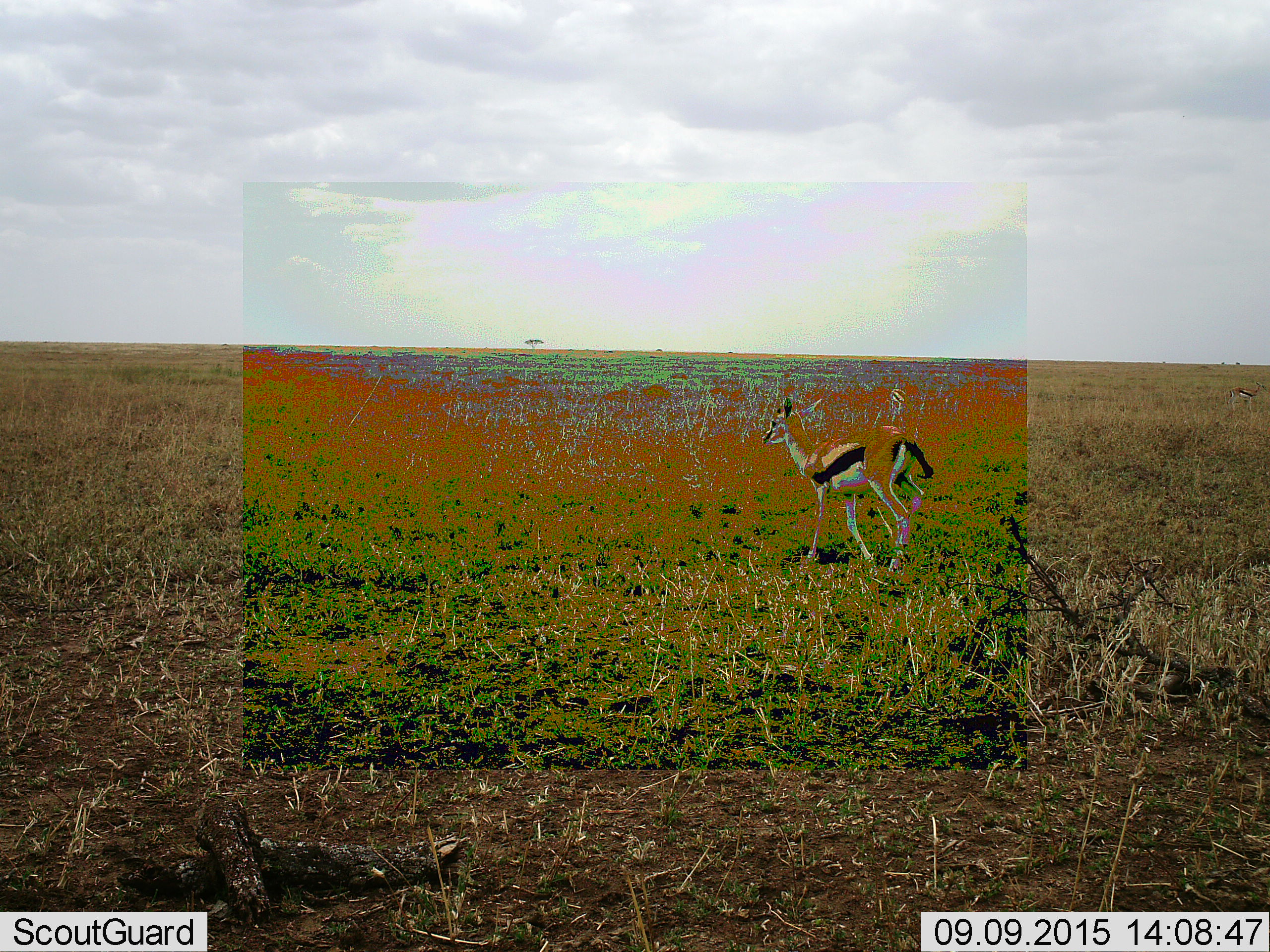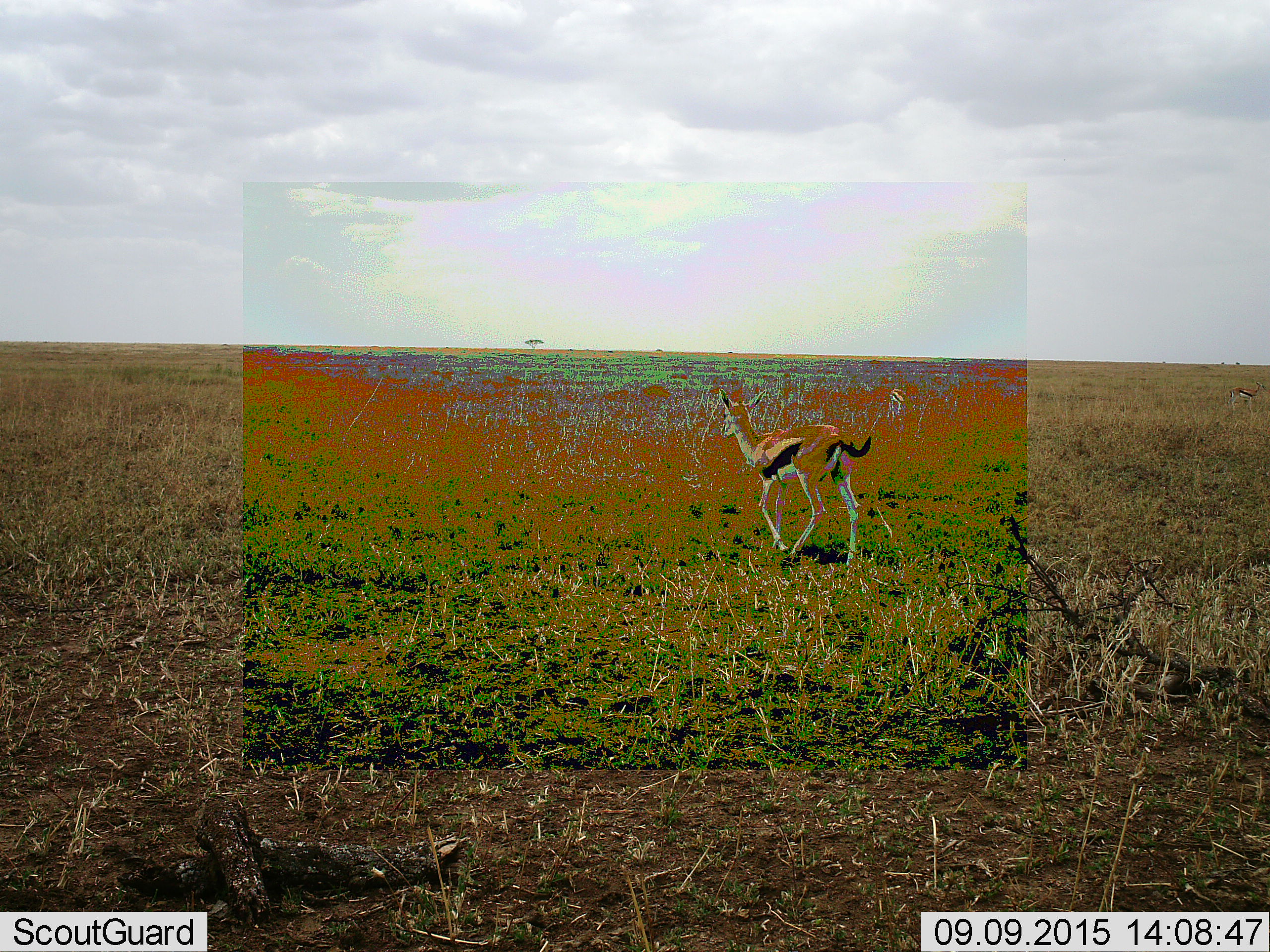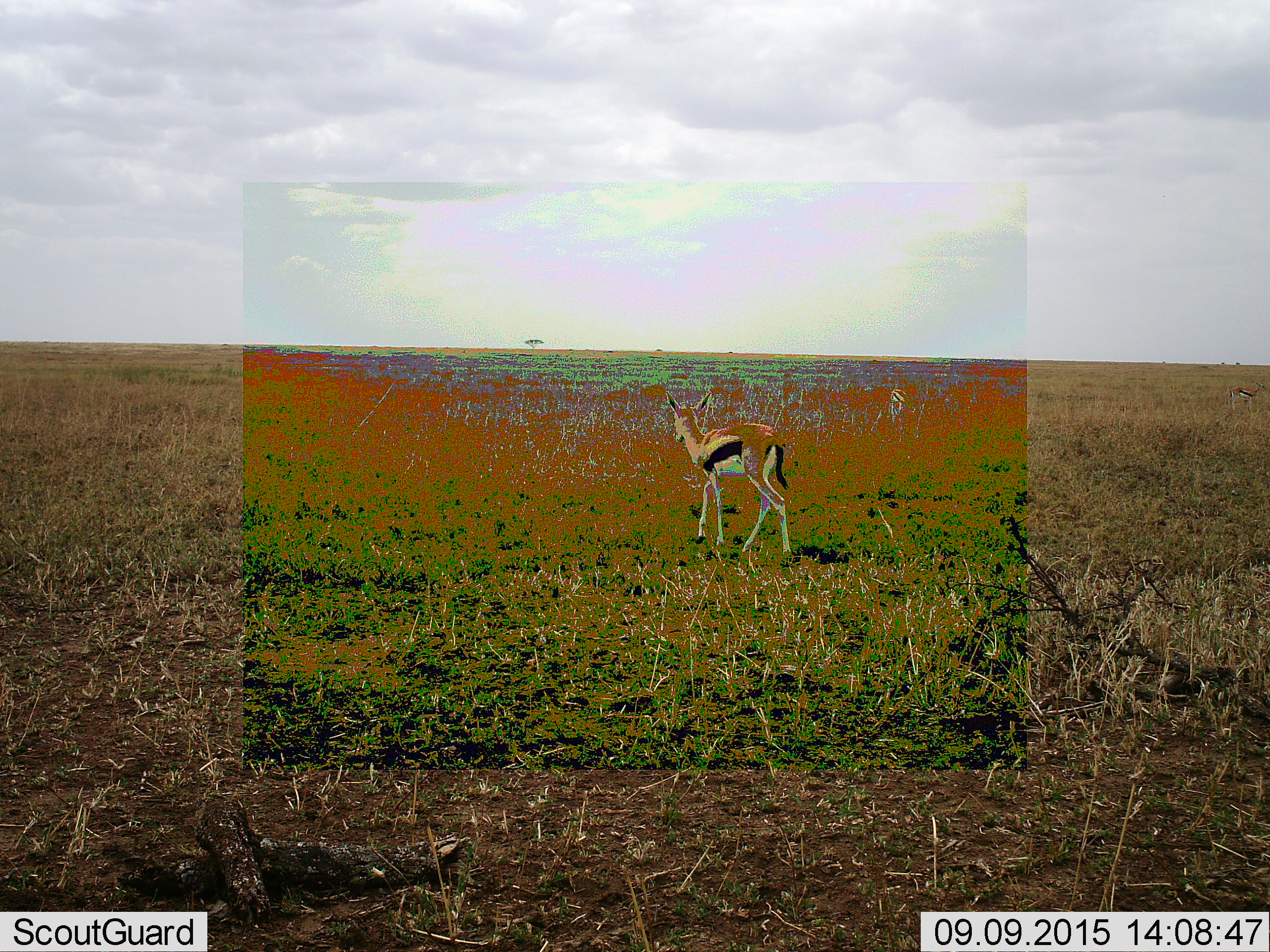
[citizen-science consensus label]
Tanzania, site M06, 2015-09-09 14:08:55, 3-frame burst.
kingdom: Animalia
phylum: Chordata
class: Mammalia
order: Artiodactyla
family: Bovidae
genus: Eudorcas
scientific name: Eudorcas thomsonii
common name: thomson's gazelle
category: gazellethomsons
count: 1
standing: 0%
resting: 0%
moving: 100%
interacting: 0%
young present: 0%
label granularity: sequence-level